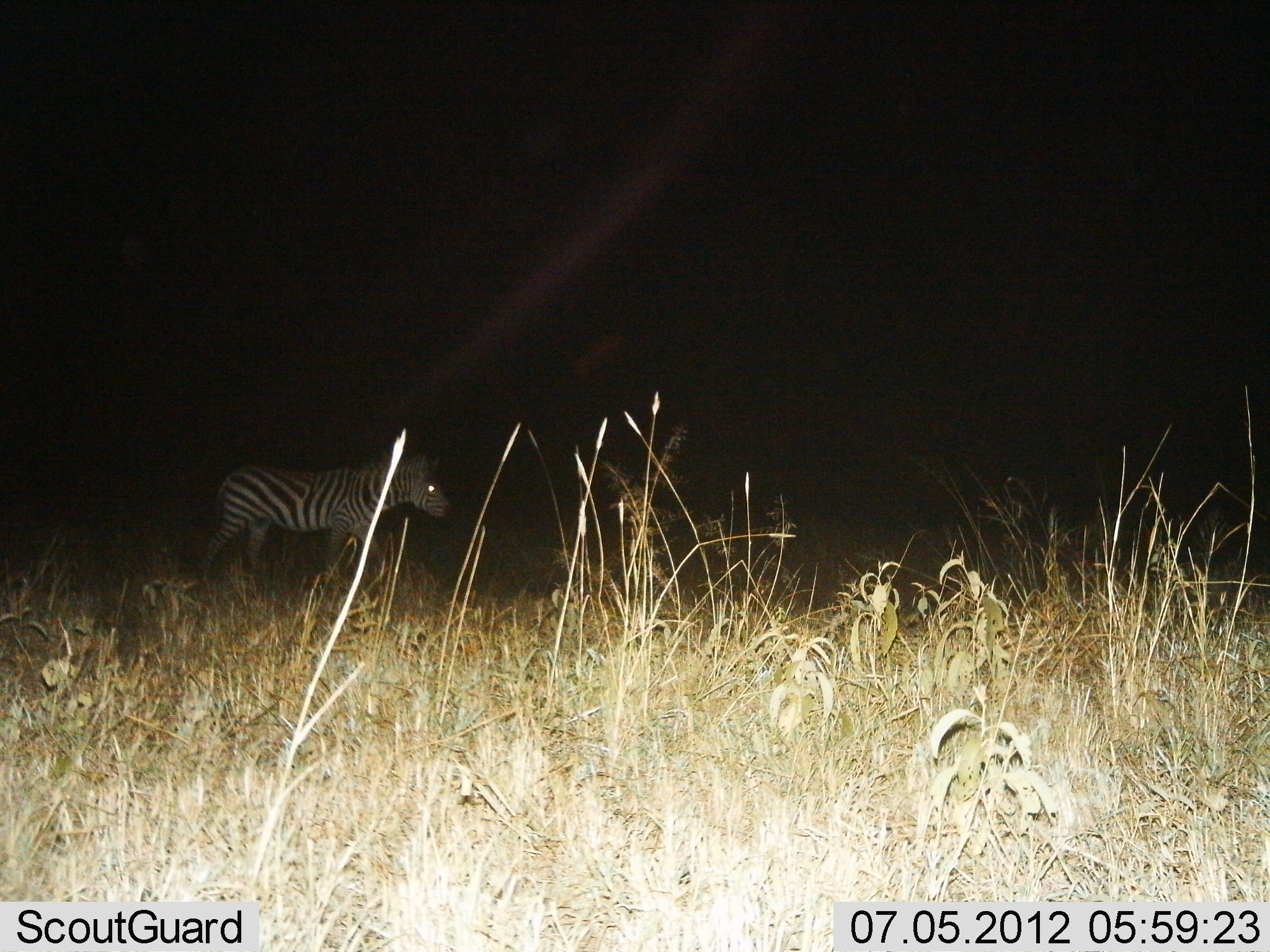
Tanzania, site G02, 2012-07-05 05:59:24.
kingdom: Animalia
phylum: Chordata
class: Mammalia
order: Perissodactyla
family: Equidae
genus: Equus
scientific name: Equus quagga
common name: plains zebra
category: zebra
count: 1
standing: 10%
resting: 0%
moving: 90%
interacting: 0%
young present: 0%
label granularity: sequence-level